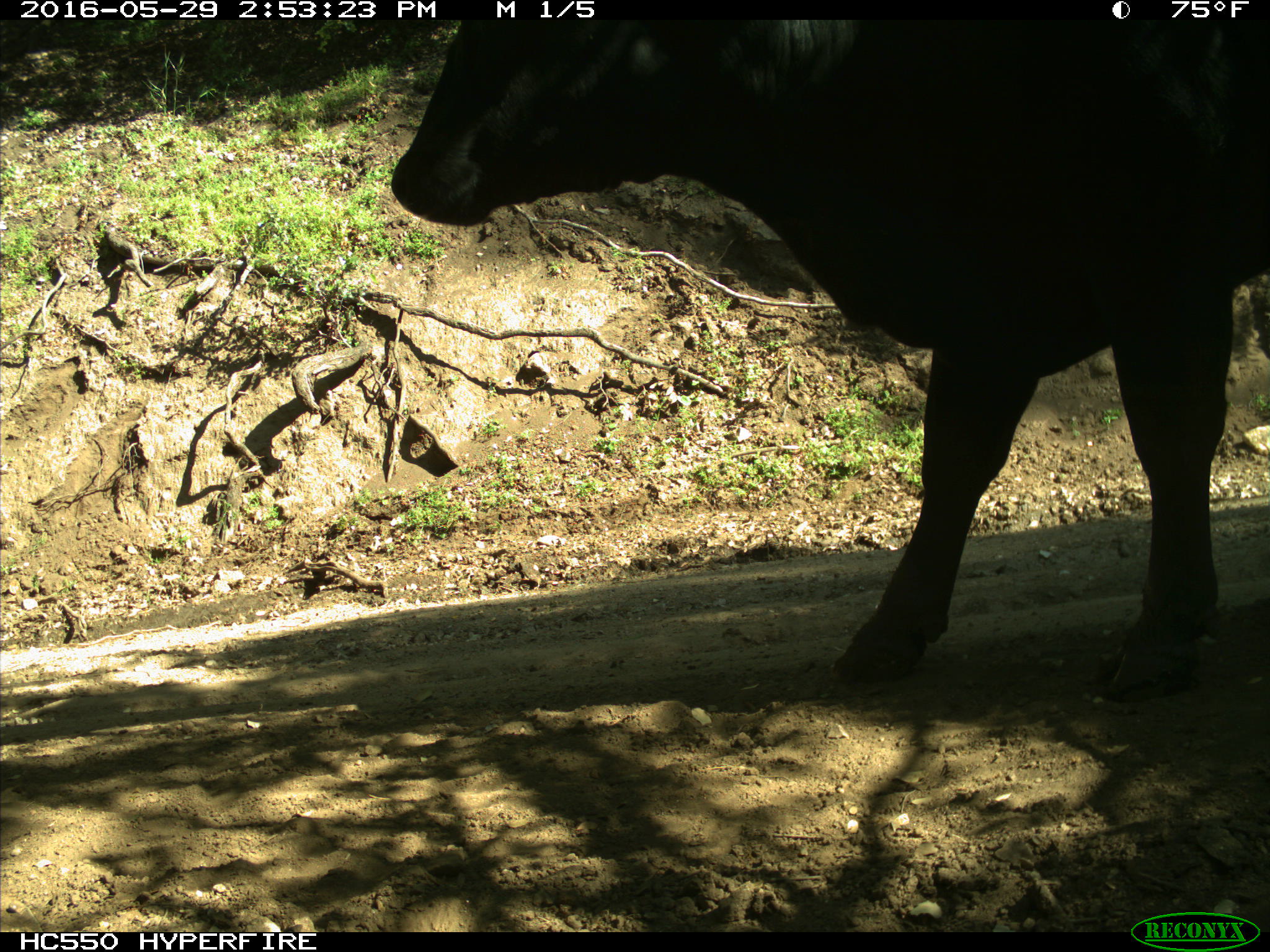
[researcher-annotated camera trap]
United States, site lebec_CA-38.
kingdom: Animalia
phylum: Chordata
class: Mammalia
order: Artiodactyla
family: Bovidae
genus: Bos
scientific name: Bos taurus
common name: domestic cow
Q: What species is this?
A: Bos taurus (domestic cow).